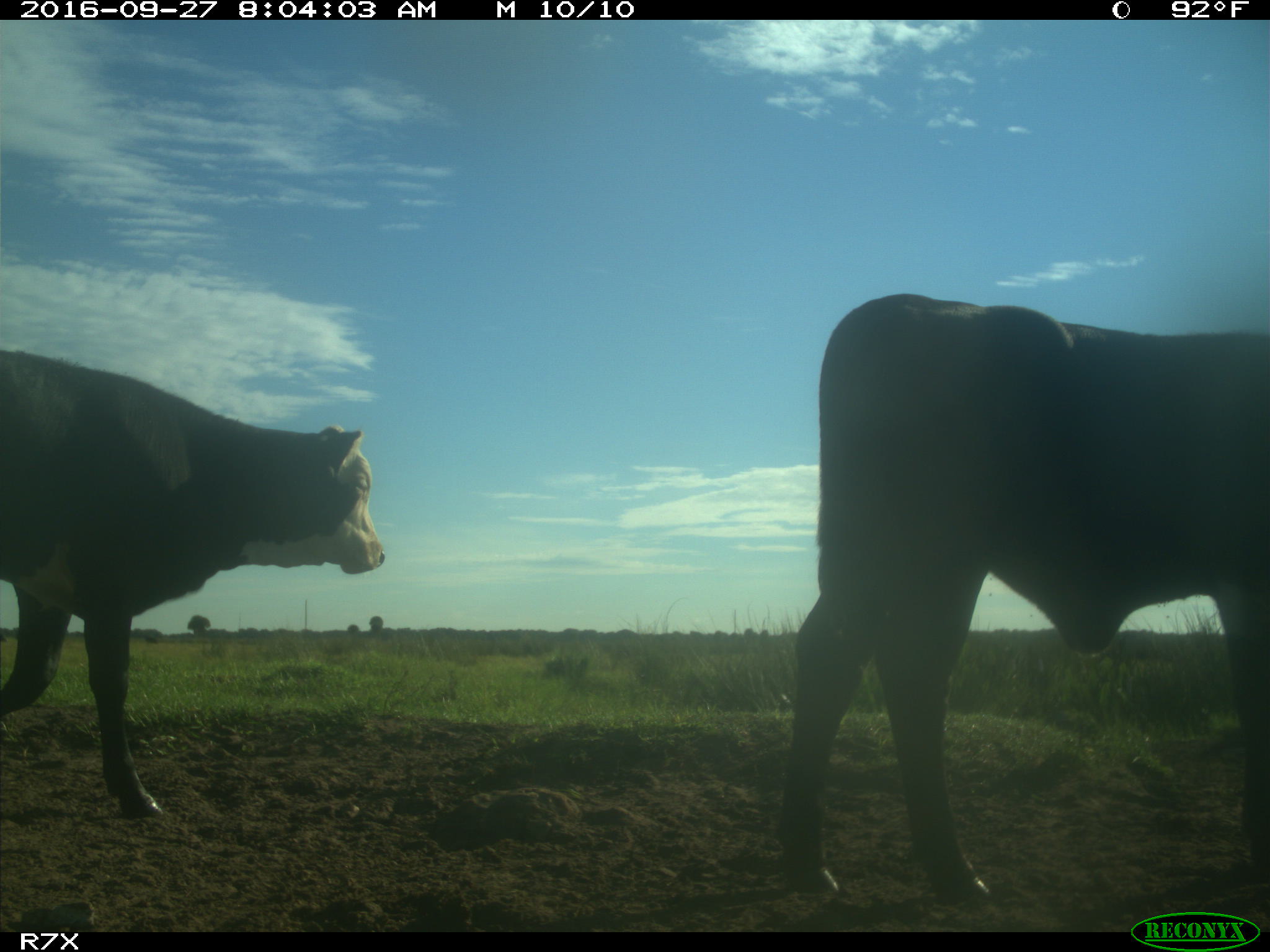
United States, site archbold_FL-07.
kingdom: Animalia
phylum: Chordata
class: Mammalia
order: Artiodactyla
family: Bovidae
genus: Bos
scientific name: Bos taurus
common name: domestic cow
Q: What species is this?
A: Bos taurus (domestic cow).